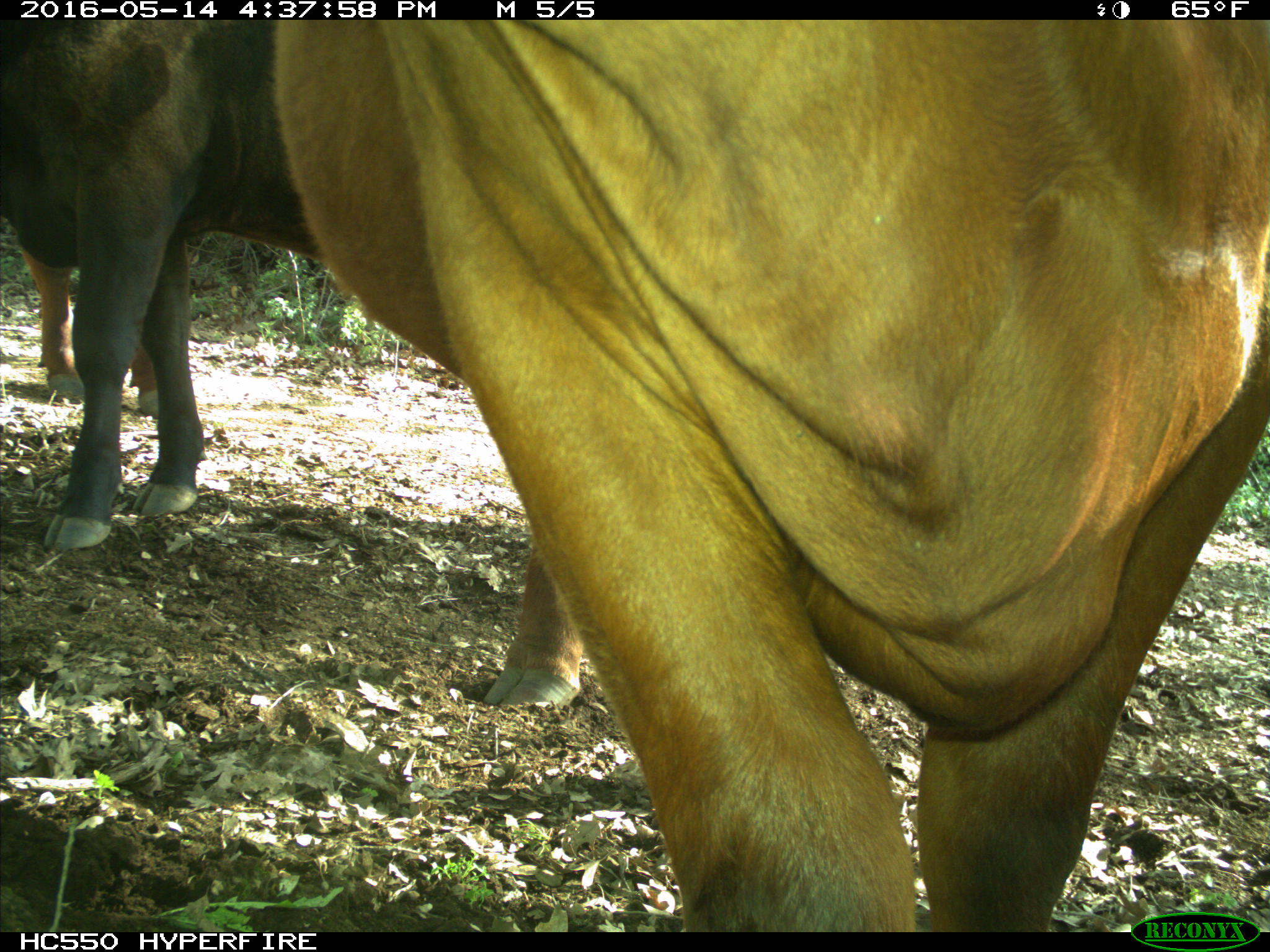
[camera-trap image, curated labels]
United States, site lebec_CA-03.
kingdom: Animalia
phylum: Chordata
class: Mammalia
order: Artiodactyla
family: Bovidae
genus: Bos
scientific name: Bos taurus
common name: domestic cow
Bos taurus (domestic cow).